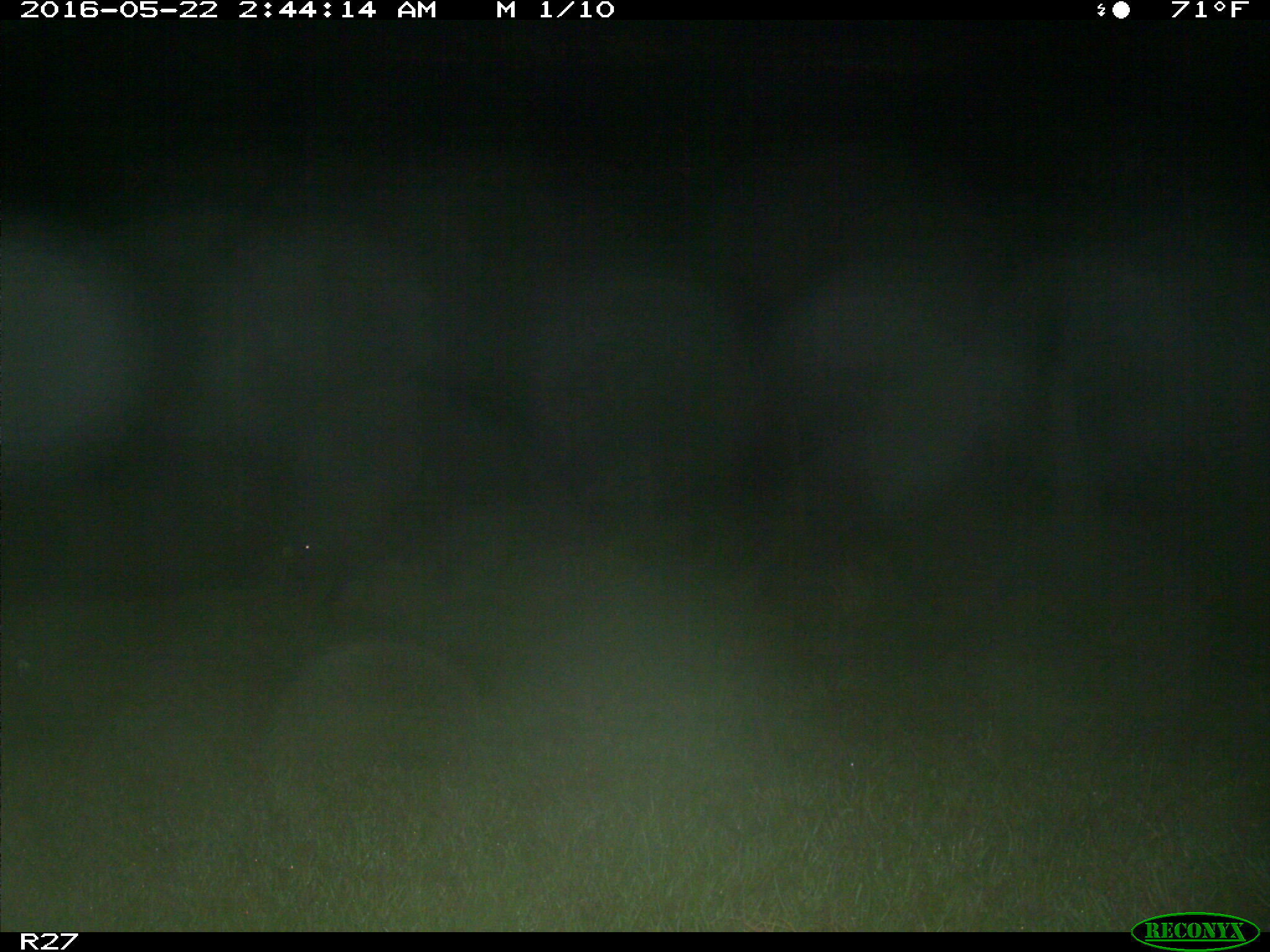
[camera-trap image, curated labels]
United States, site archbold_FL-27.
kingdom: Animalia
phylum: Chordata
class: Mammalia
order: Artiodactyla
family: Suidae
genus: Sus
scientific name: Sus scrofa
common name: wild boar